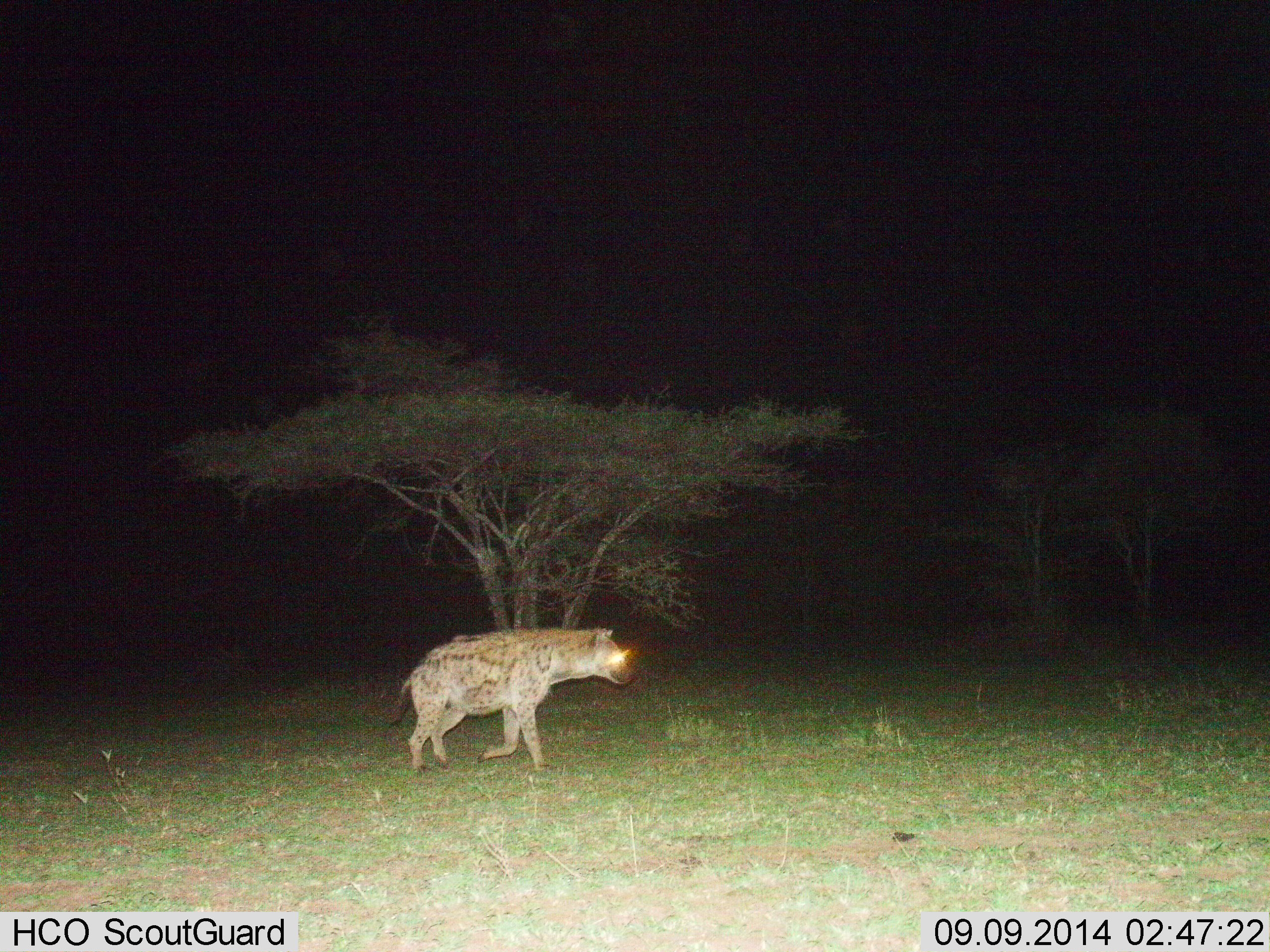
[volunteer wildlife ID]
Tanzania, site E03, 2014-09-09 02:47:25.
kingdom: Animalia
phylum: Chordata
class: Mammalia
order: Carnivora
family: Hyaenidae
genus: Crocuta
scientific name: Crocuta crocuta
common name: spotted hyena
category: hyenaspotted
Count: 1.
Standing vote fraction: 0%.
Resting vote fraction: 0%.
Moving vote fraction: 100%.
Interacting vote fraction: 0%.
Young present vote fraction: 0%.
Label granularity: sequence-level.